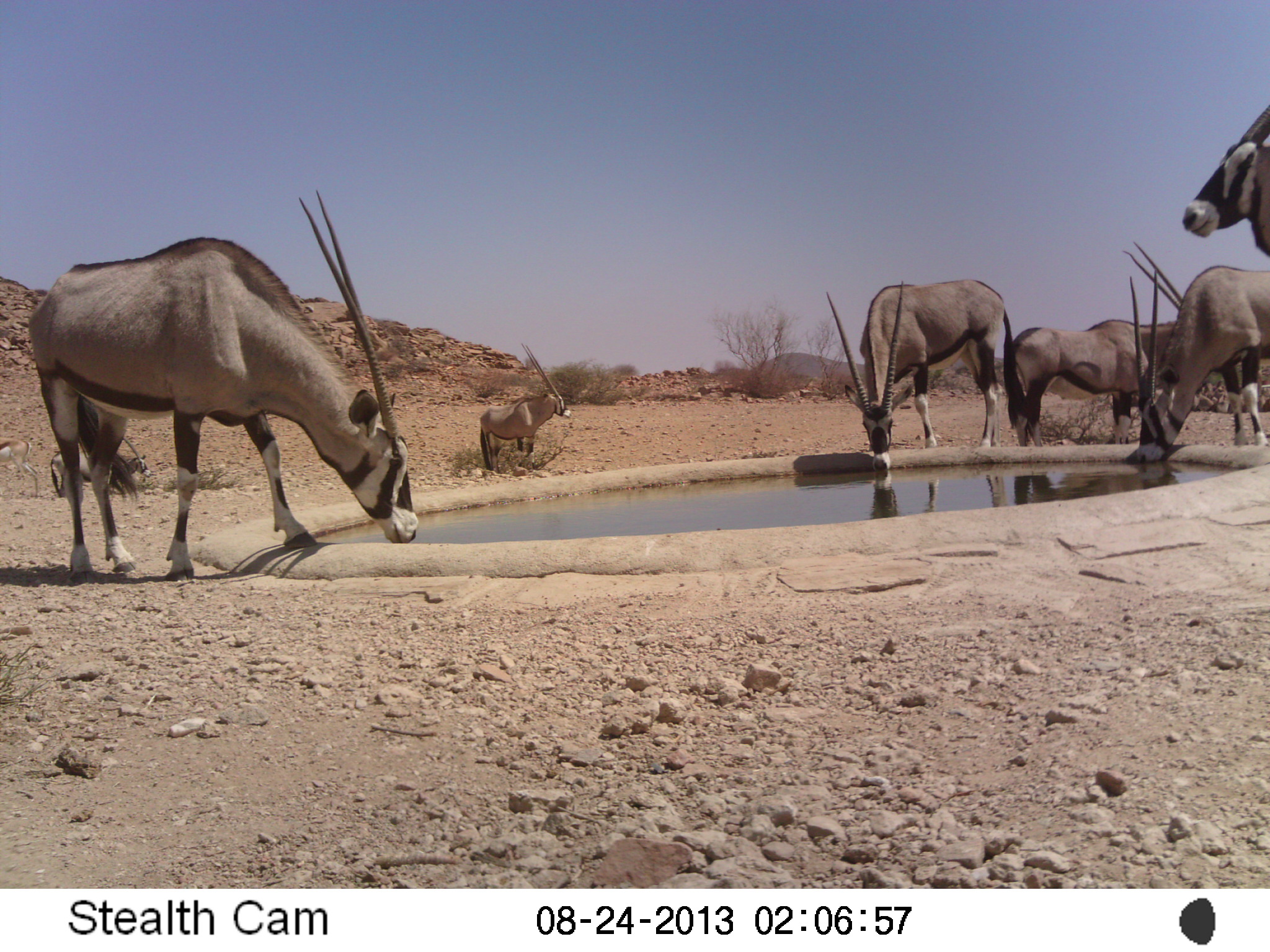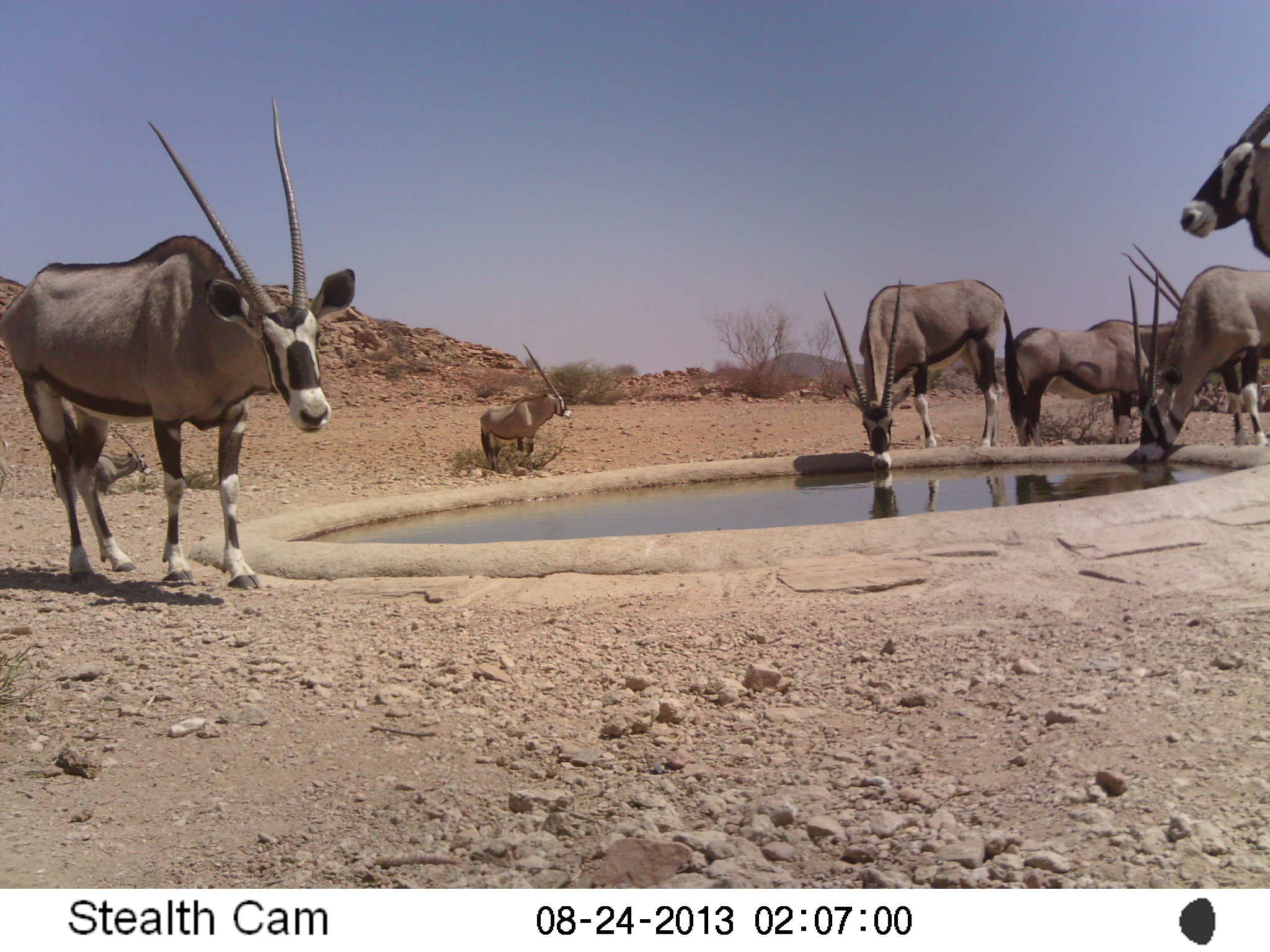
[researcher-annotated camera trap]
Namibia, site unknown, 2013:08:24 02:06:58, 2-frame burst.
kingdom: Animalia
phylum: Chordata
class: Mammalia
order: Artiodactyla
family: Bovidae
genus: Oryx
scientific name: Oryx gazella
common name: gemsbok